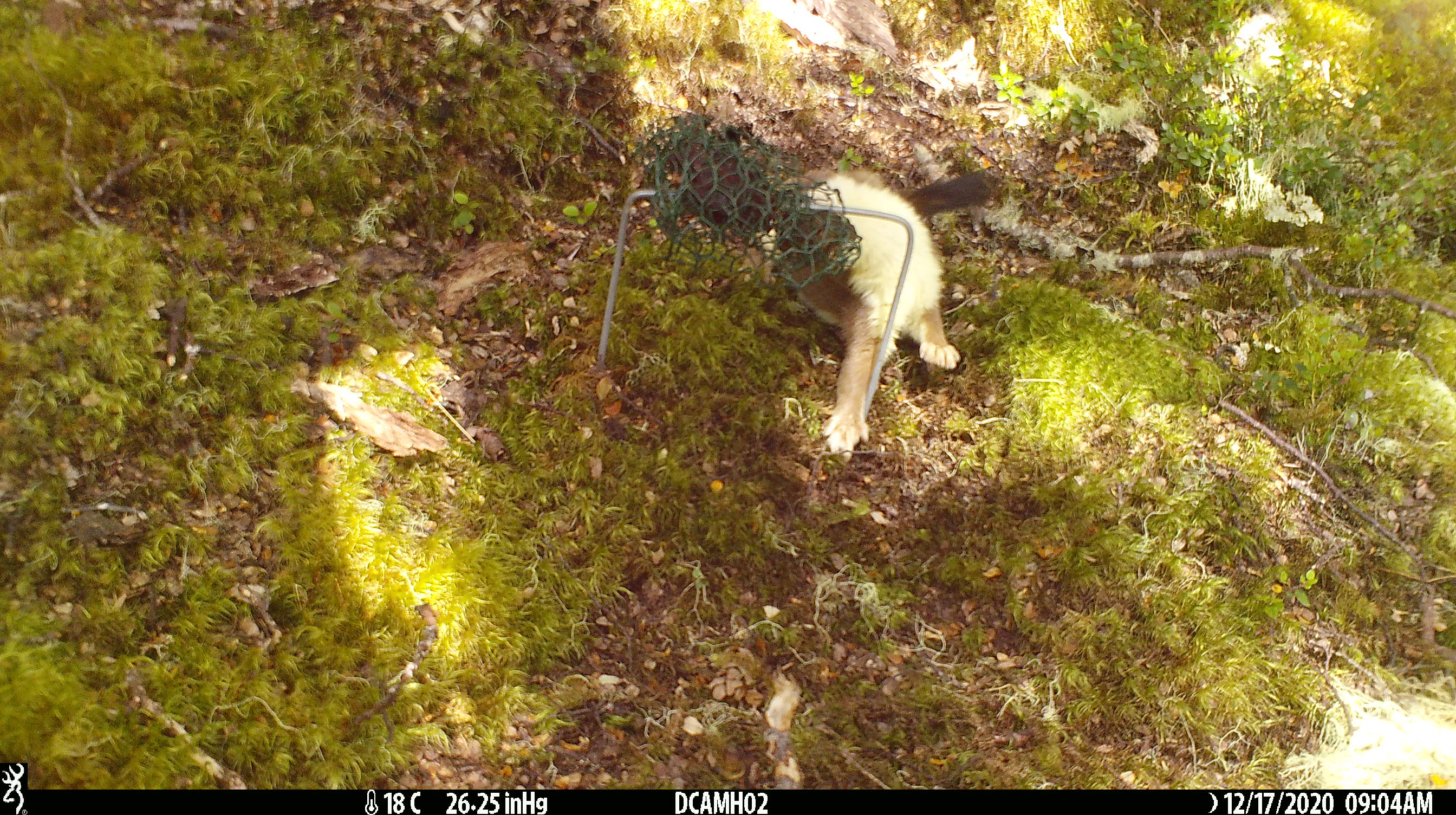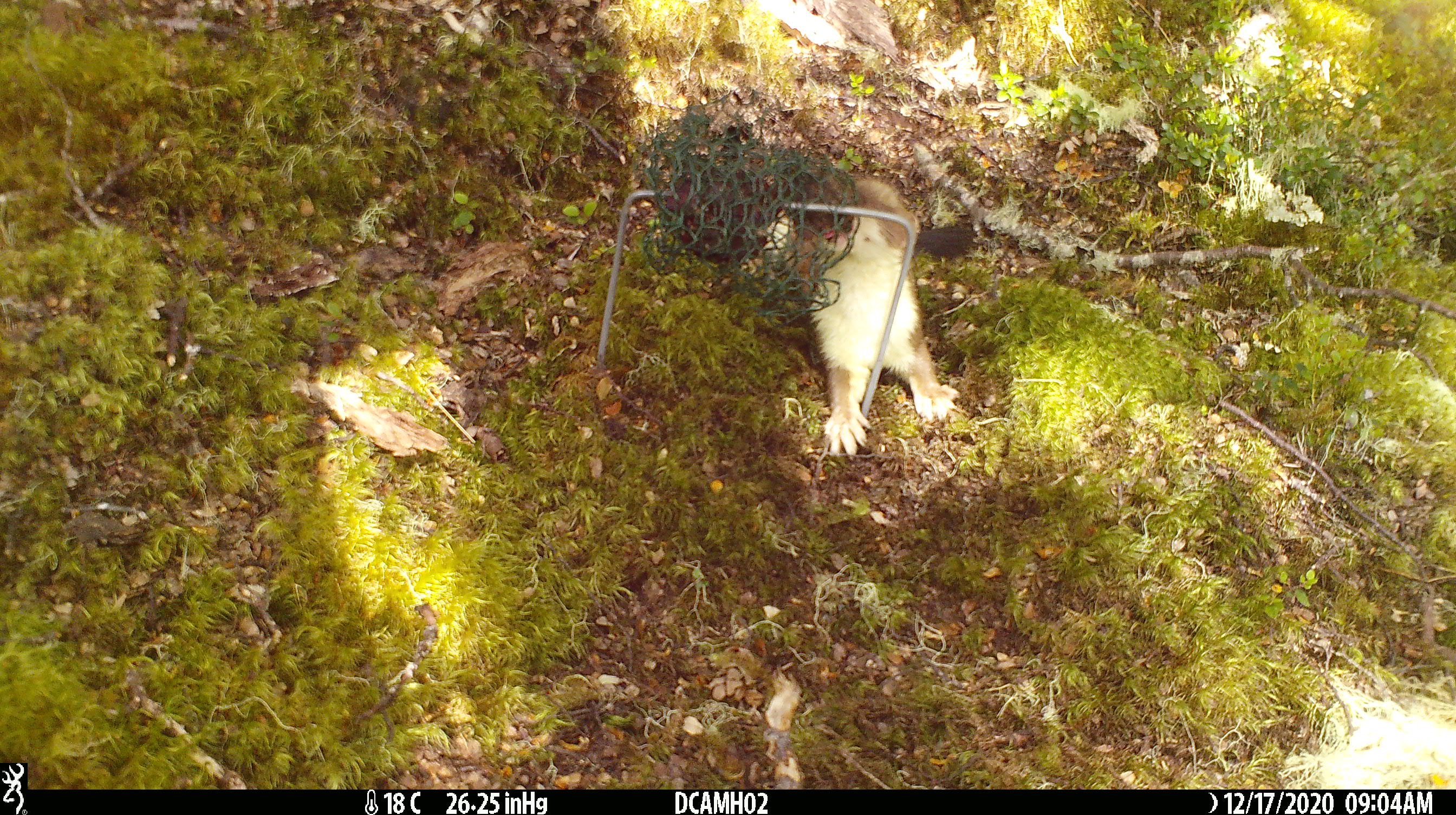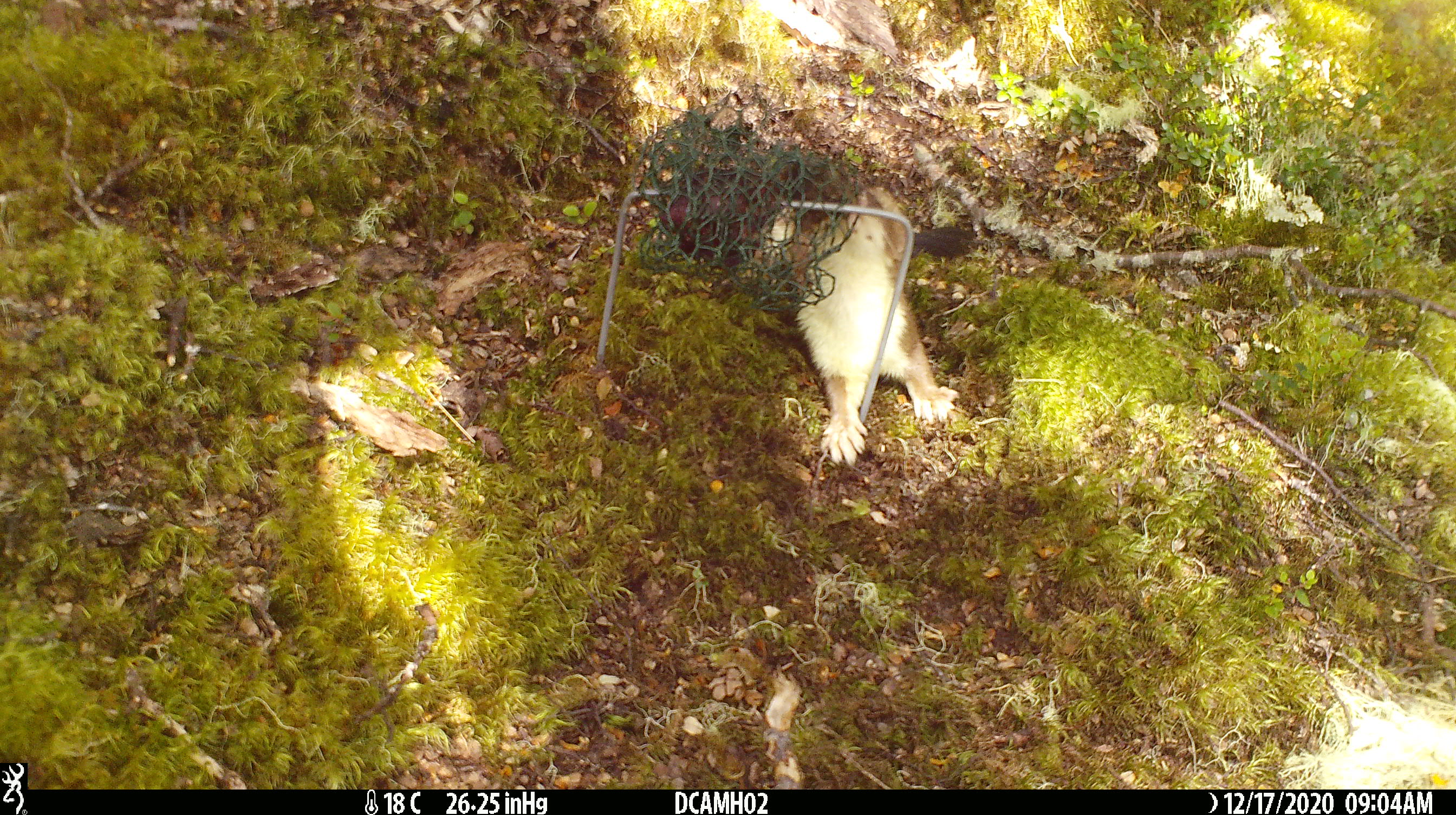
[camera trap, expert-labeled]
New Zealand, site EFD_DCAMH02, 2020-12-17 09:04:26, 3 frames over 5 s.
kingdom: Animalia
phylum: Chordata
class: Mammalia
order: Carnivora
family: Mustelidae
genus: Mustela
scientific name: Mustela erminea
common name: stoat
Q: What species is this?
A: Stoat (Mustela erminea).